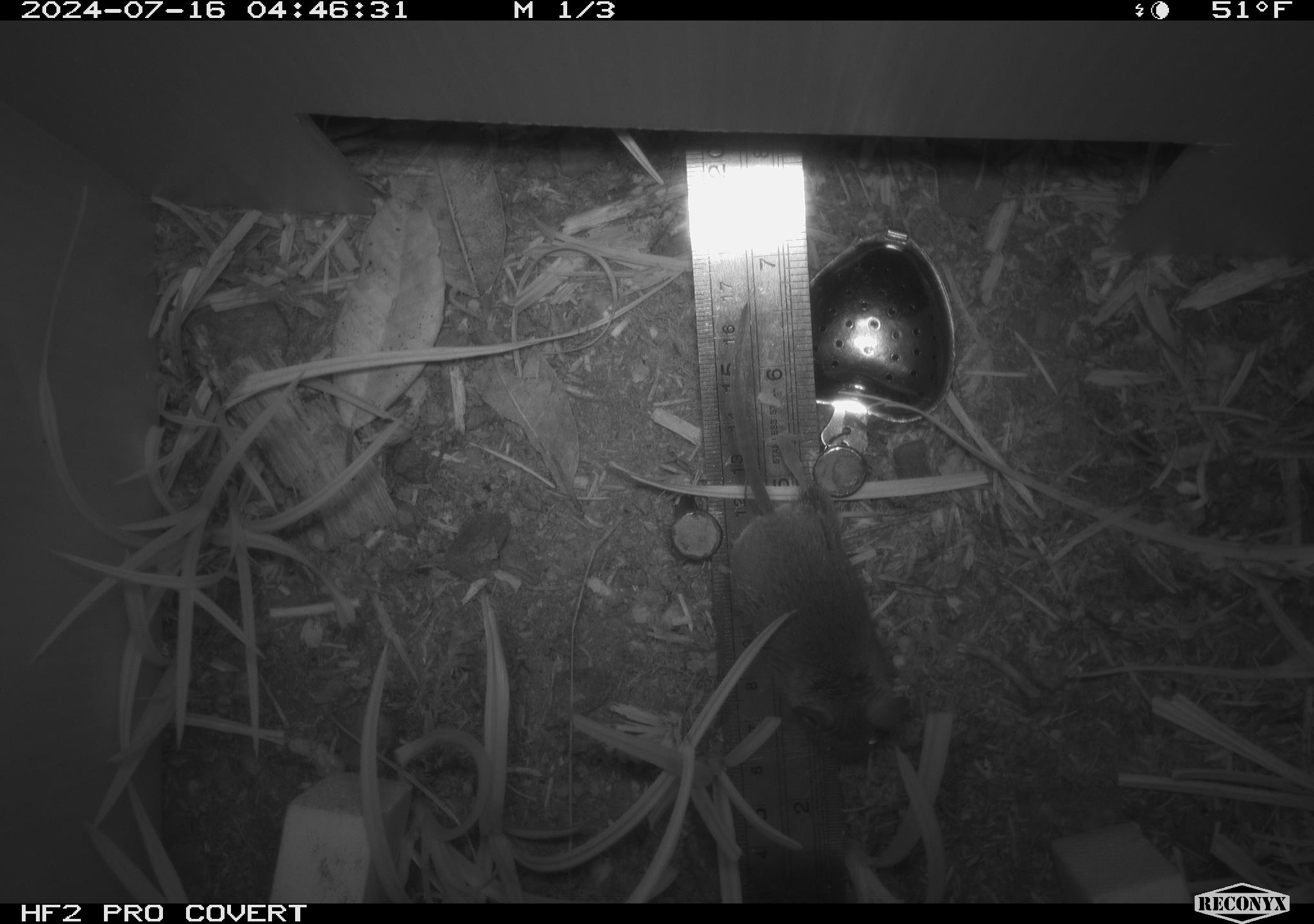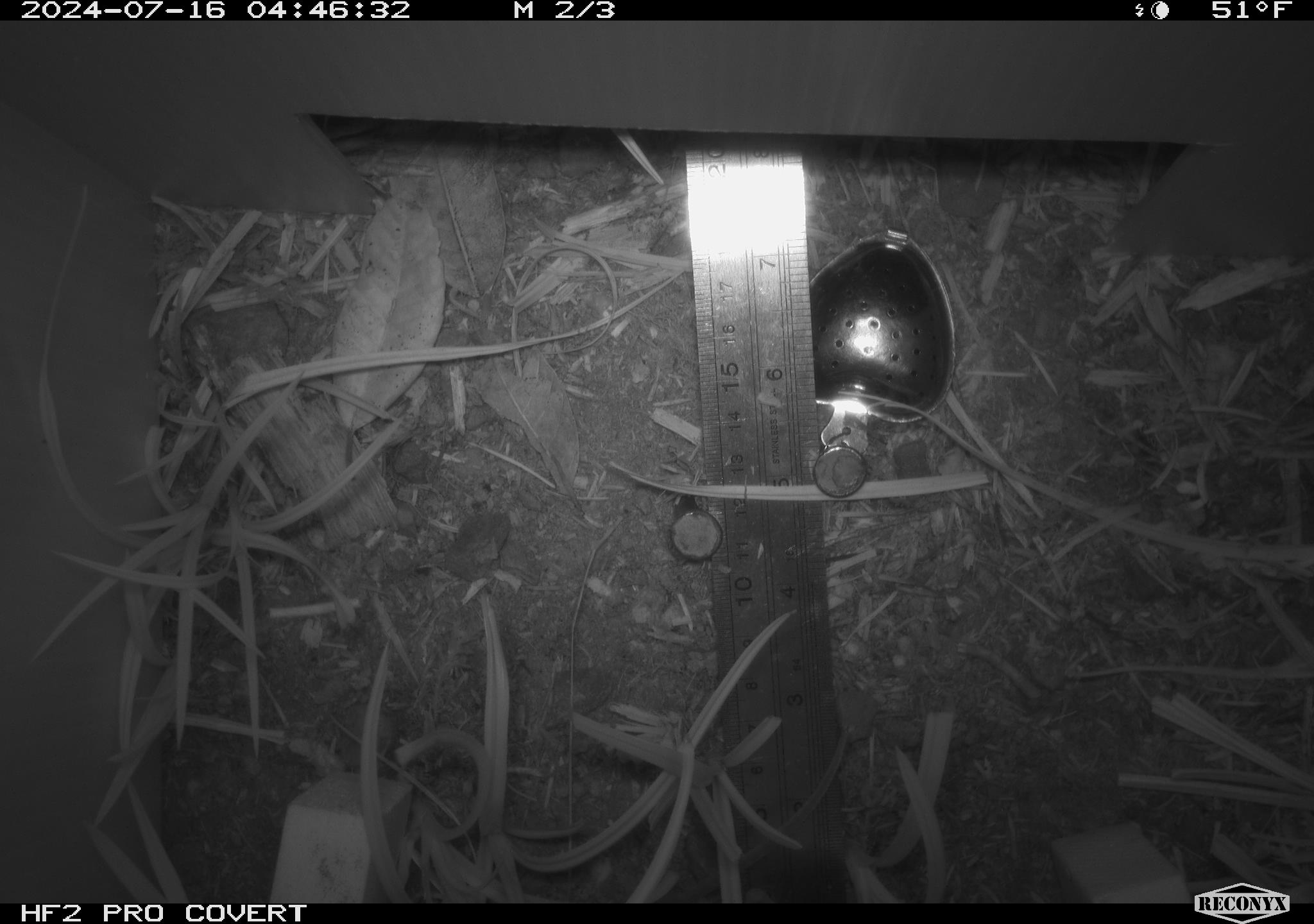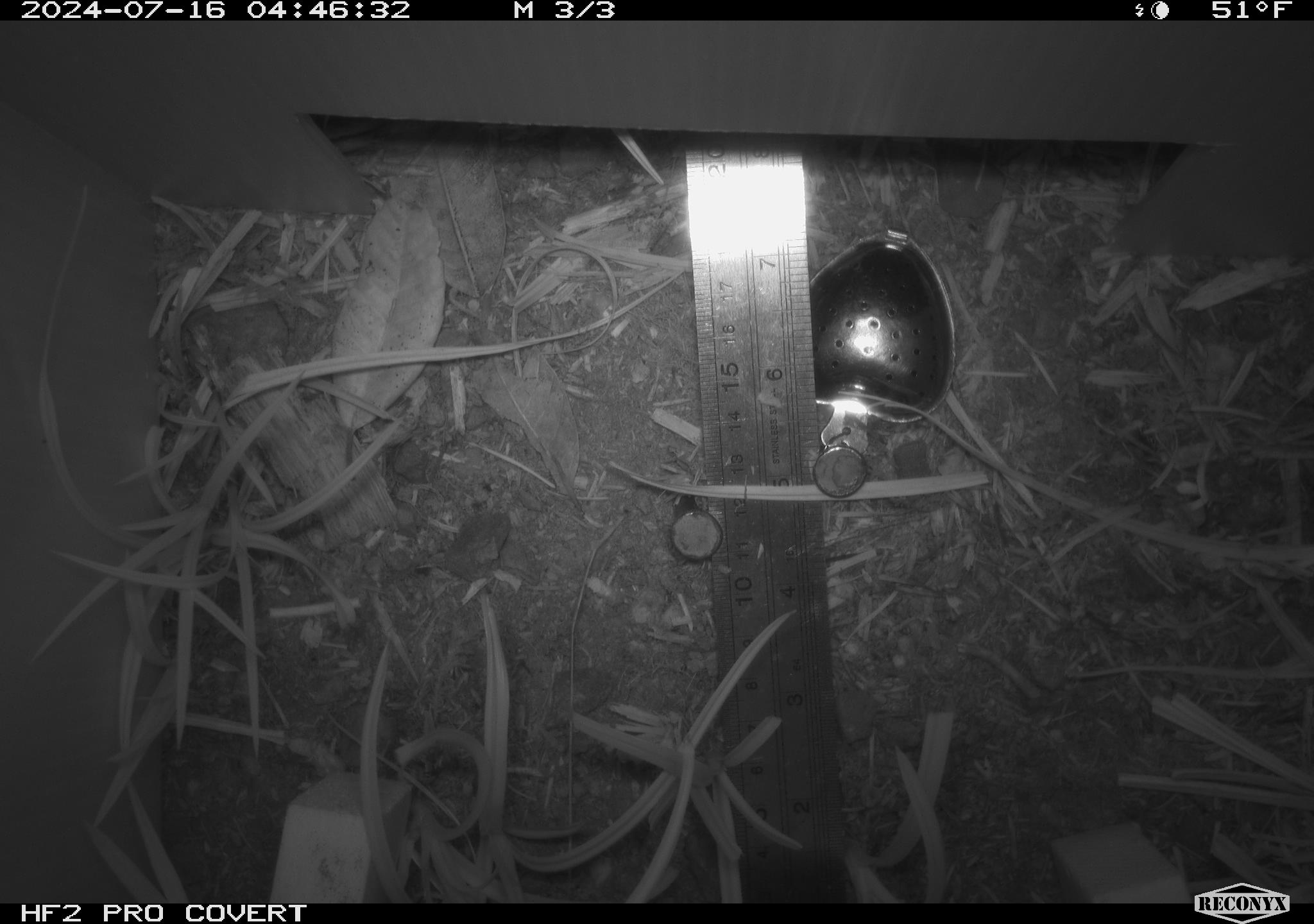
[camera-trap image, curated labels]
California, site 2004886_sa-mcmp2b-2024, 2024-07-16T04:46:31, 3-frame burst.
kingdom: Animalia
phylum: Chordata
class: Mammalia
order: Rodentia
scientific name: Rodentia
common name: mouse species